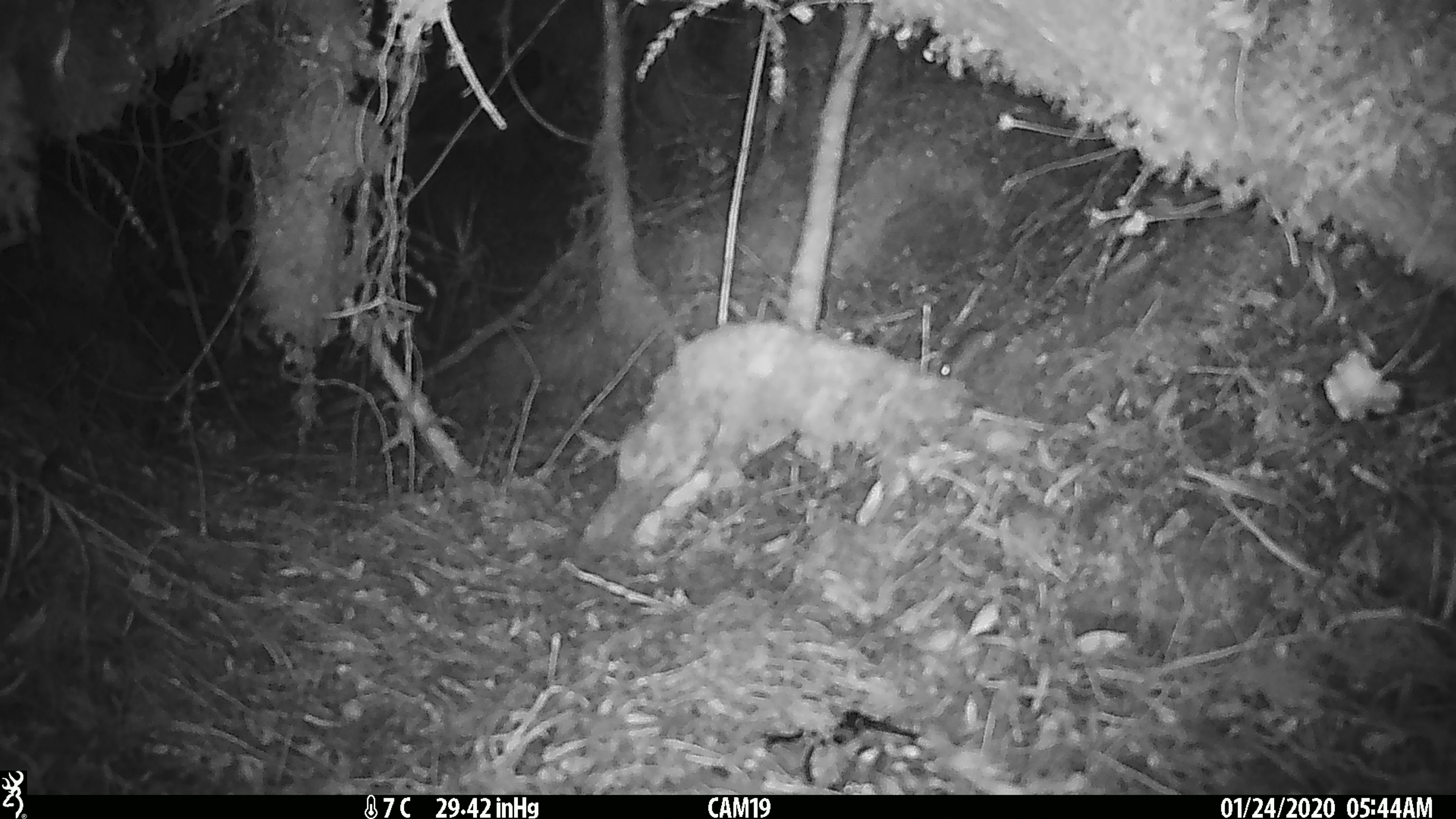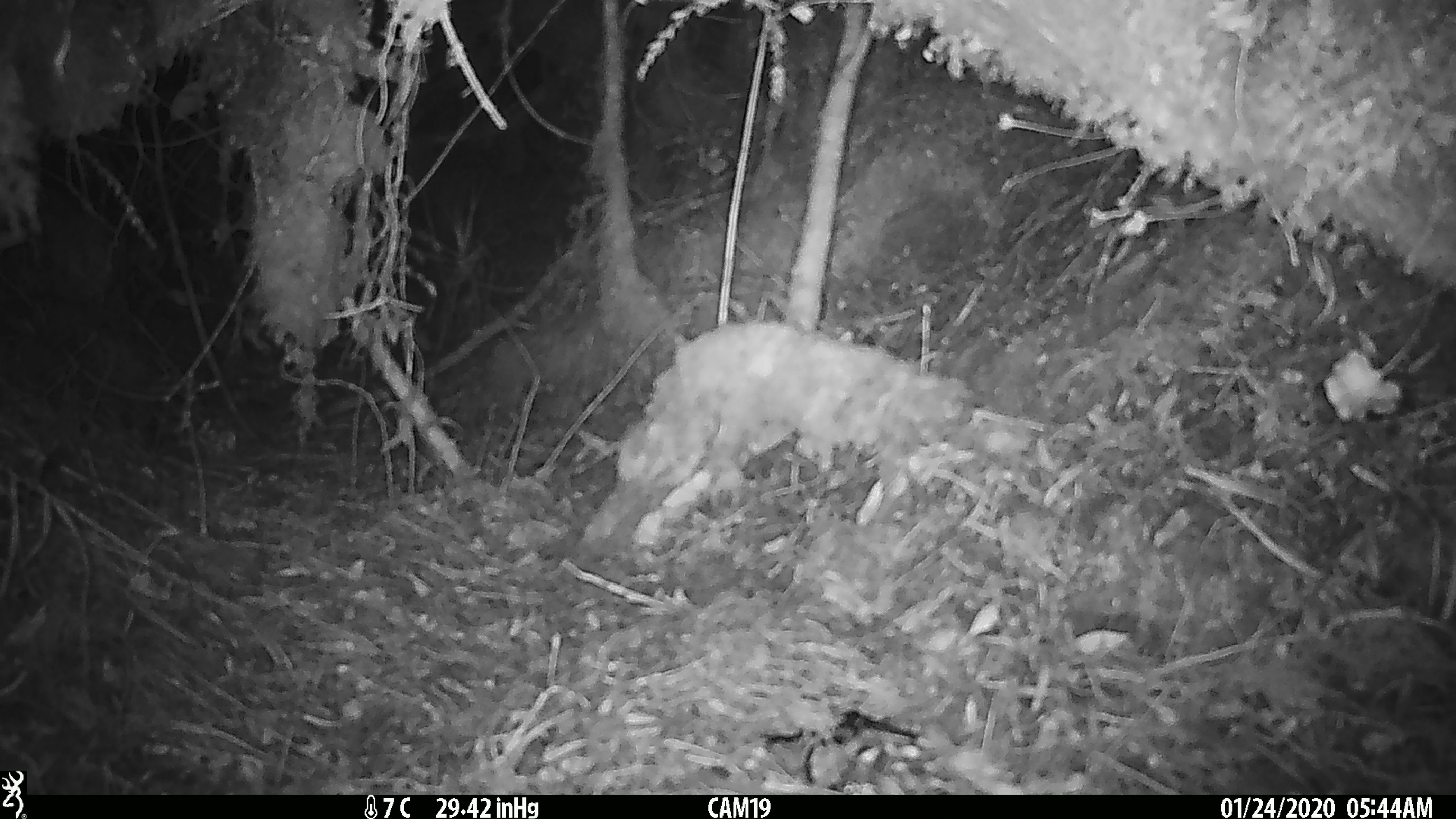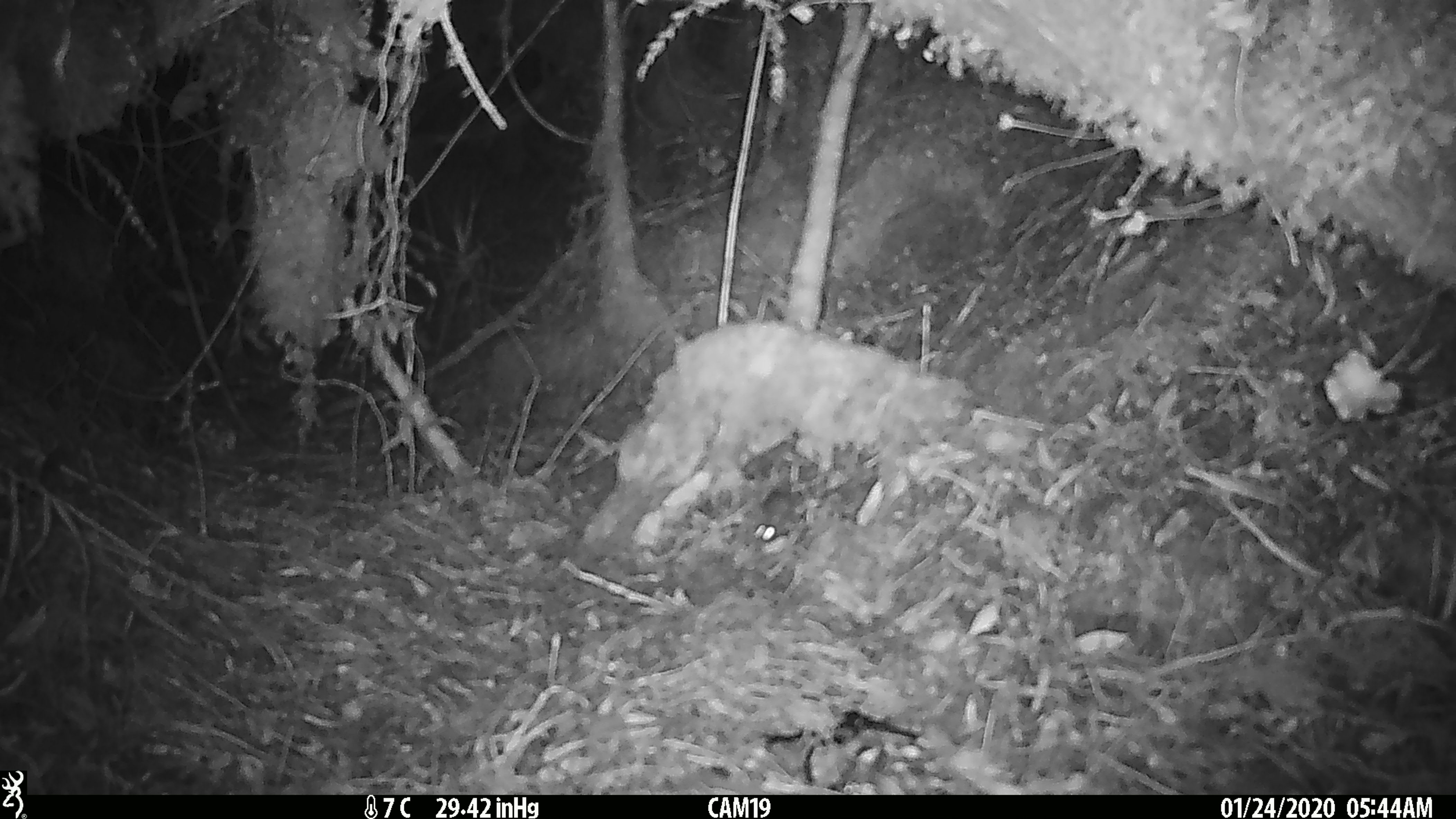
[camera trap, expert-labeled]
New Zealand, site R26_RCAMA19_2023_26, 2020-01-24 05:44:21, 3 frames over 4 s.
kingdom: Animalia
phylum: Chordata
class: Mammalia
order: Rodentia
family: Muridae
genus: Mus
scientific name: Mus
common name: mouse